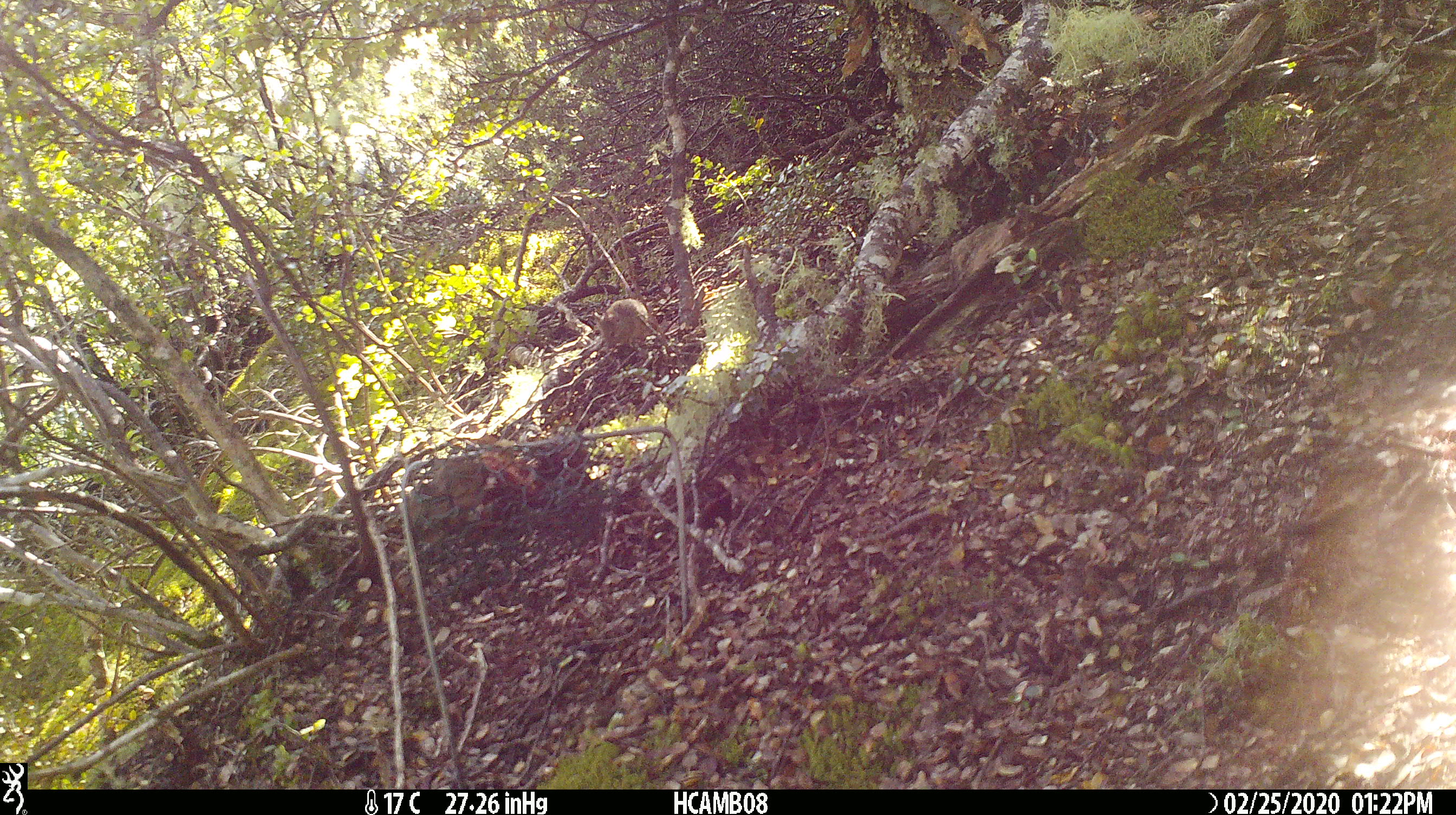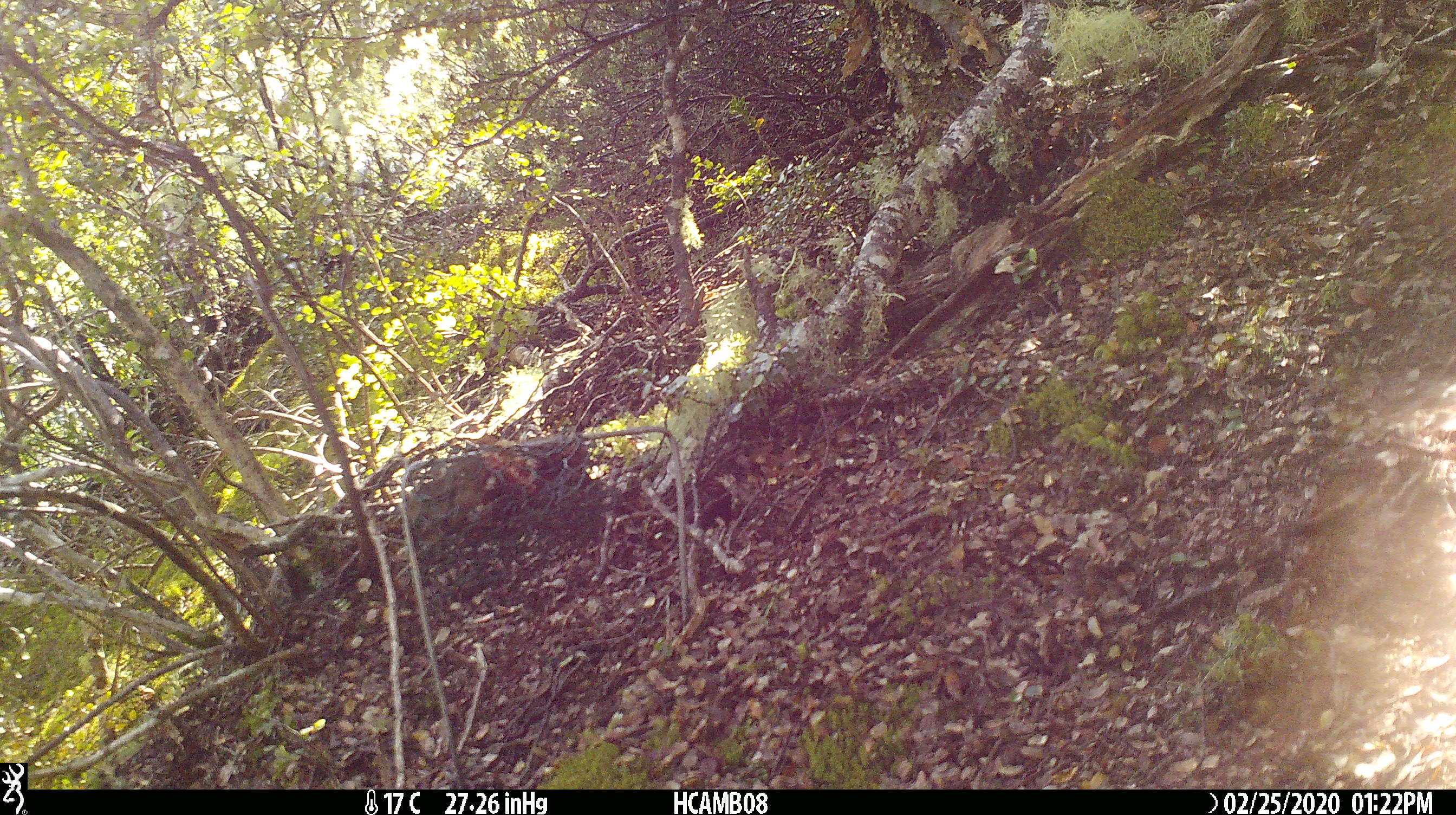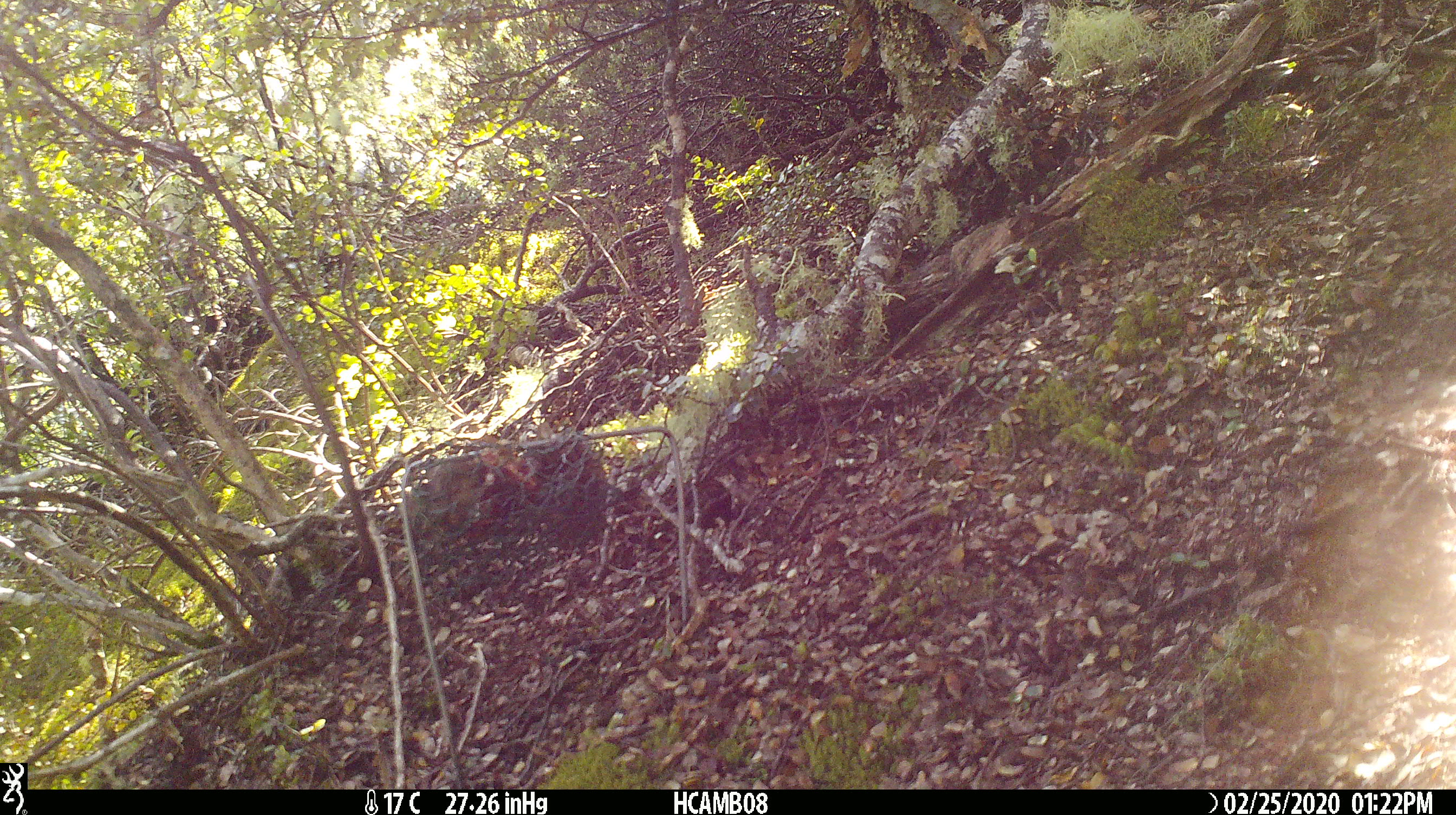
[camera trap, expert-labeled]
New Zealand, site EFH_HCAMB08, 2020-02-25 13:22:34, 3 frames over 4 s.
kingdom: Animalia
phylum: Chordata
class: Mammalia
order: Rodentia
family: Muridae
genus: Mus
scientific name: Mus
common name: mouse